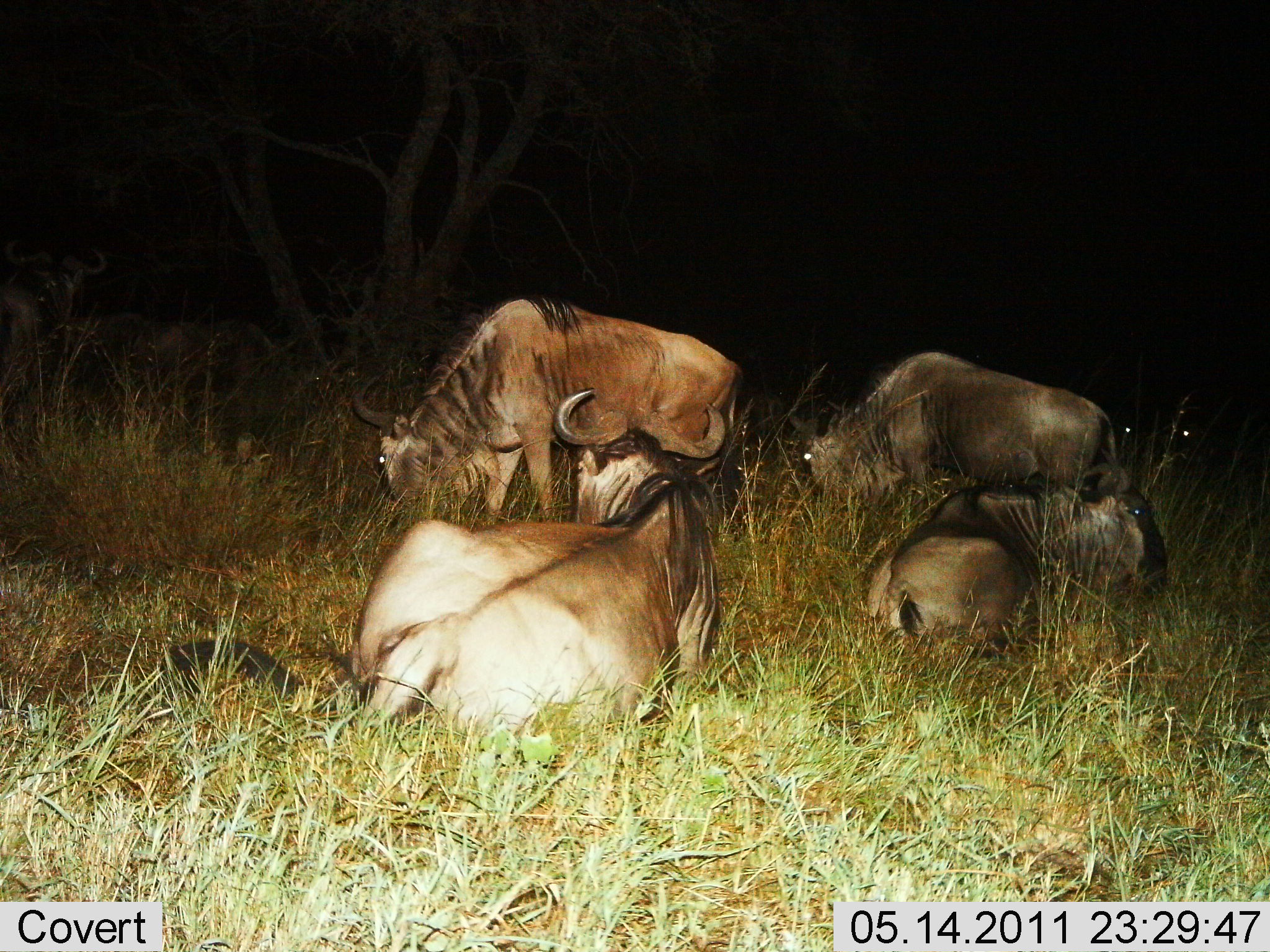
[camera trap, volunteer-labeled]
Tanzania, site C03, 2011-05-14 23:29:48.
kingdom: Animalia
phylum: Chordata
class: Mammalia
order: Artiodactyla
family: Bovidae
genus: Connochaetes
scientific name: Connochaetes taurinus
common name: blue wildebeest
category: wildebeest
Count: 4.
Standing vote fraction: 45%.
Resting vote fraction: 91%.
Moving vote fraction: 9%.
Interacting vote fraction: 0%.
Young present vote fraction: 0%.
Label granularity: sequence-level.